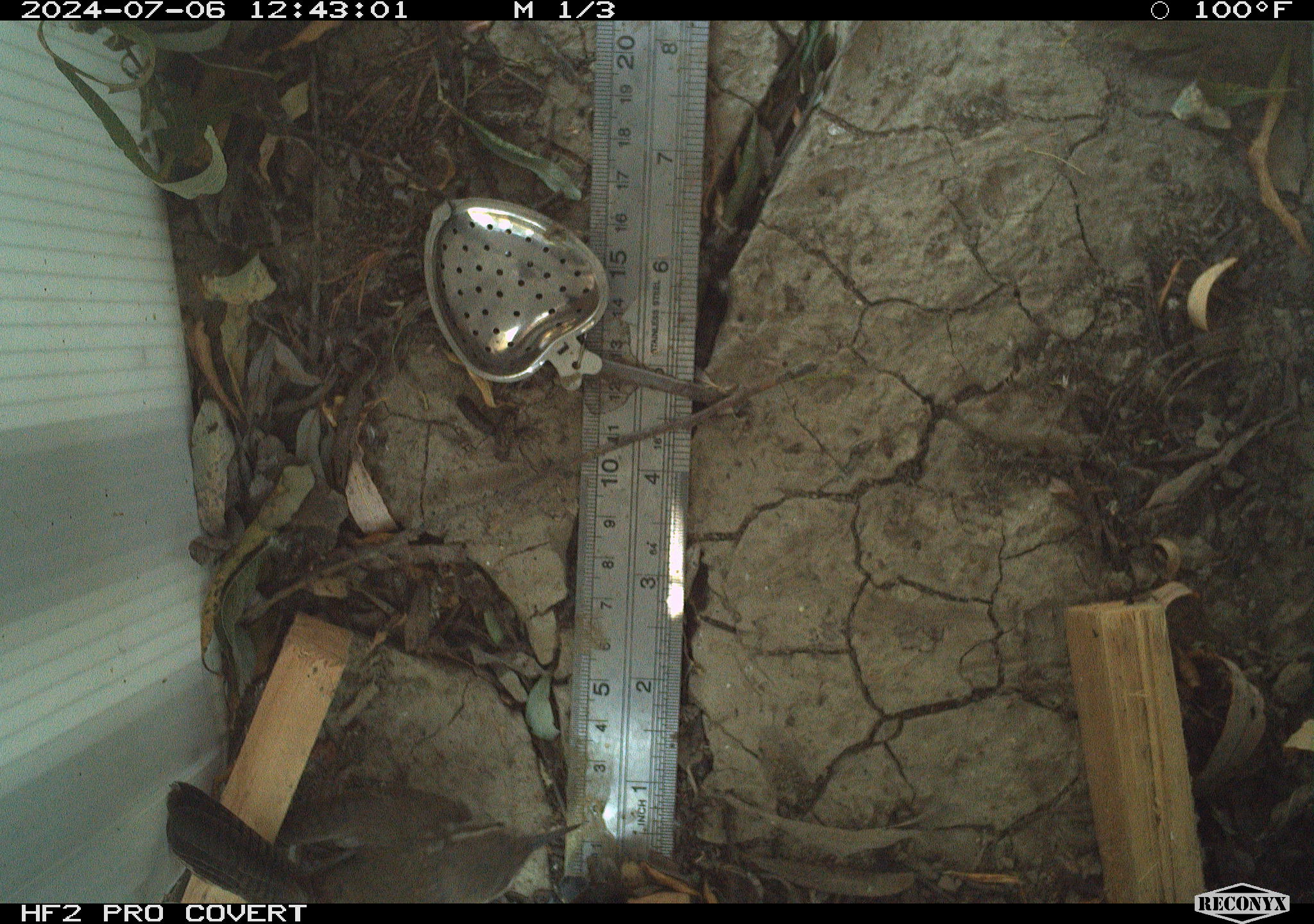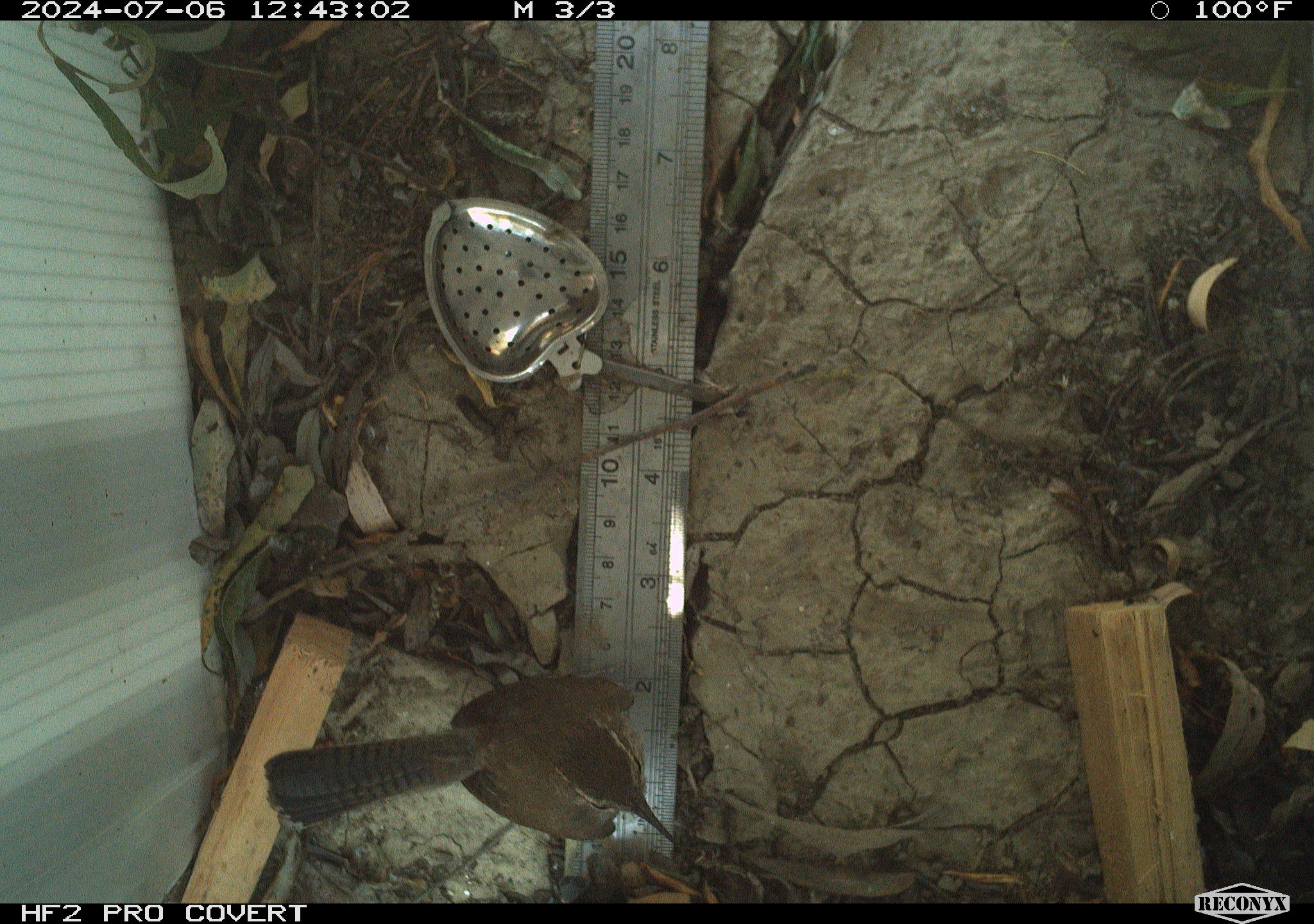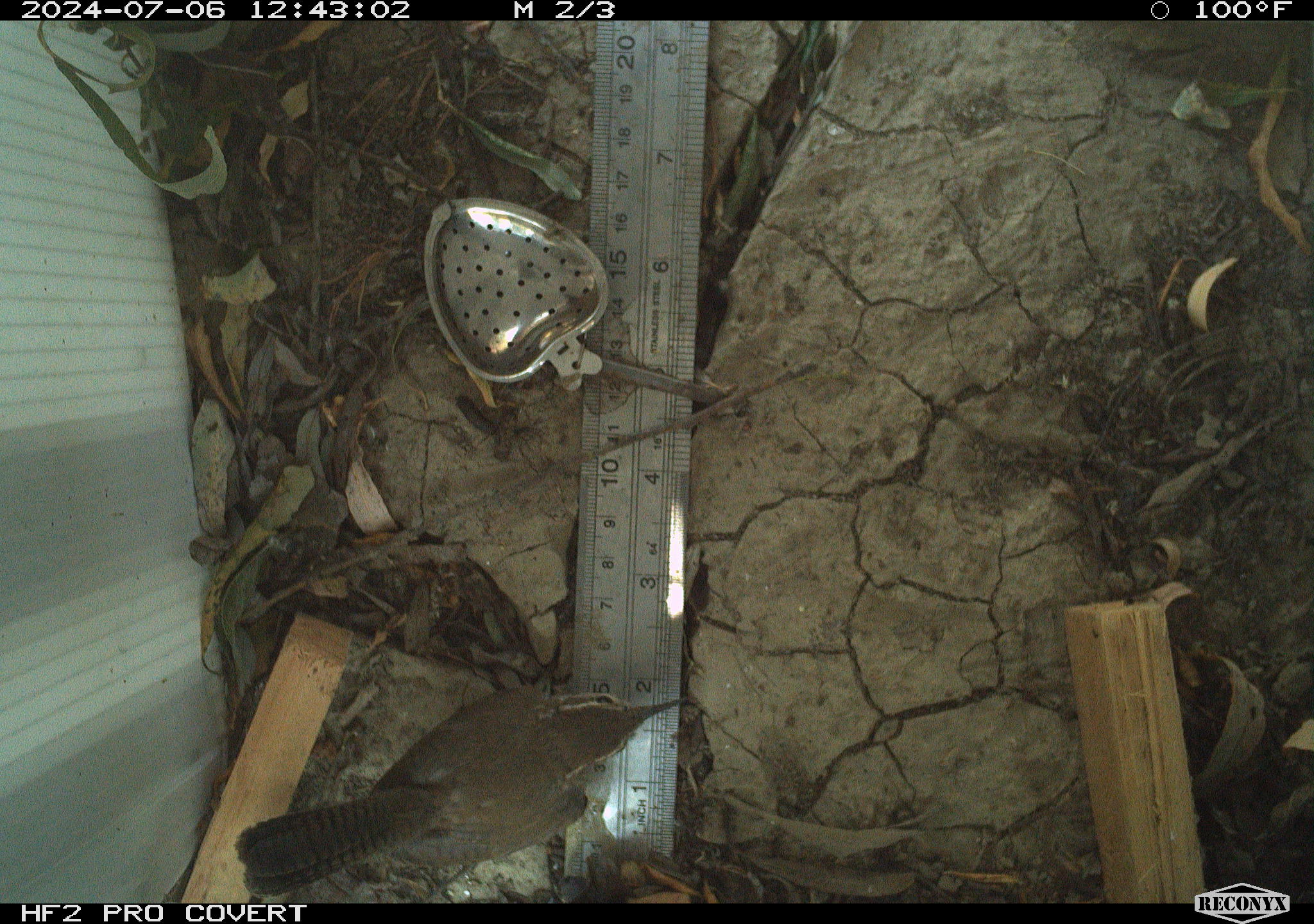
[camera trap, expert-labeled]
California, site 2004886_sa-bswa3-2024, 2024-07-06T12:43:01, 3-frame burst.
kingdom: Animalia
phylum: Chordata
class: Aves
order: Passeriformes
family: Troglodytidae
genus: Thryomanes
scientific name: Thryomanes bewickii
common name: bewick's wren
Bewick's wren (Thryomanes bewickii).